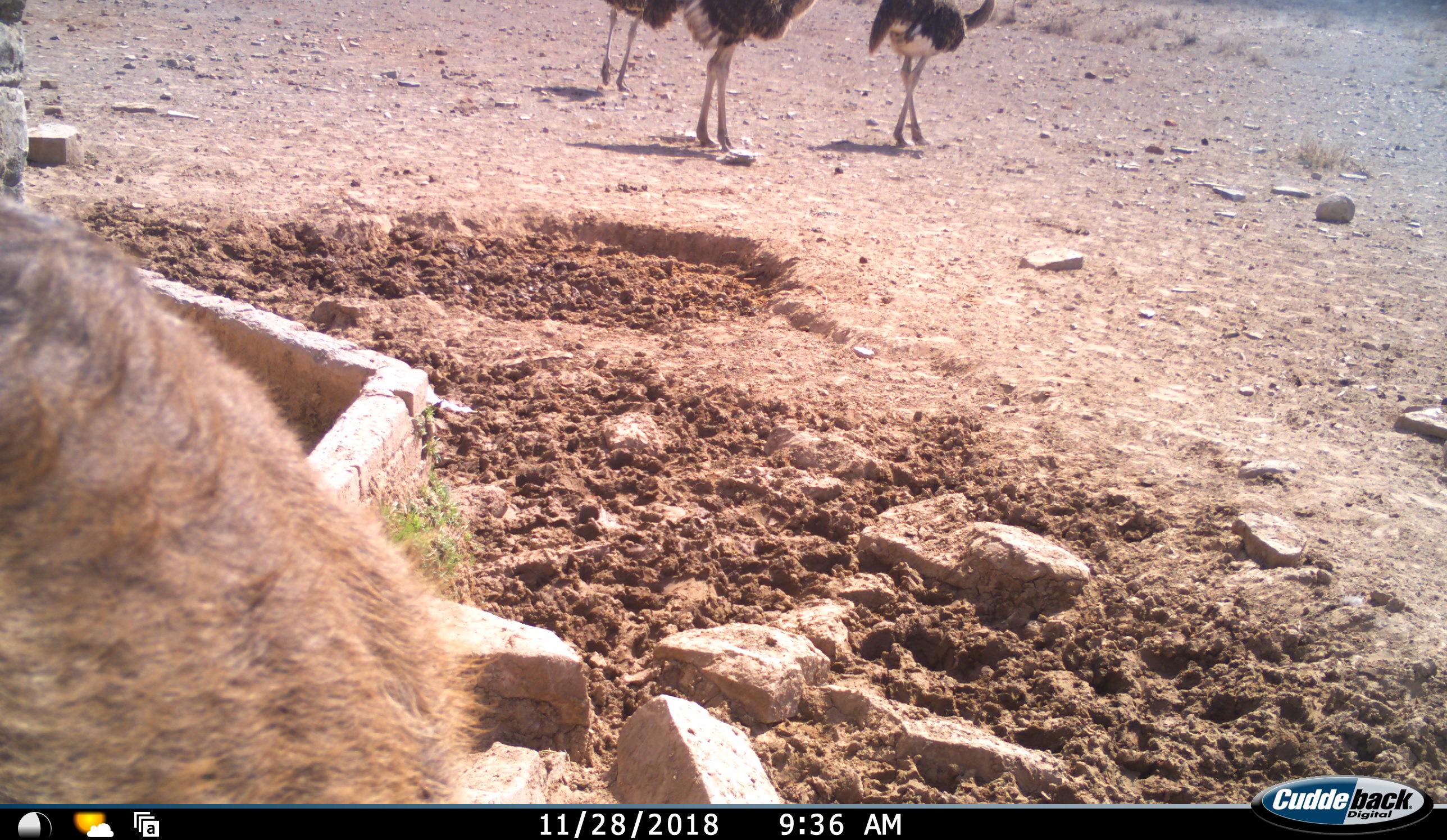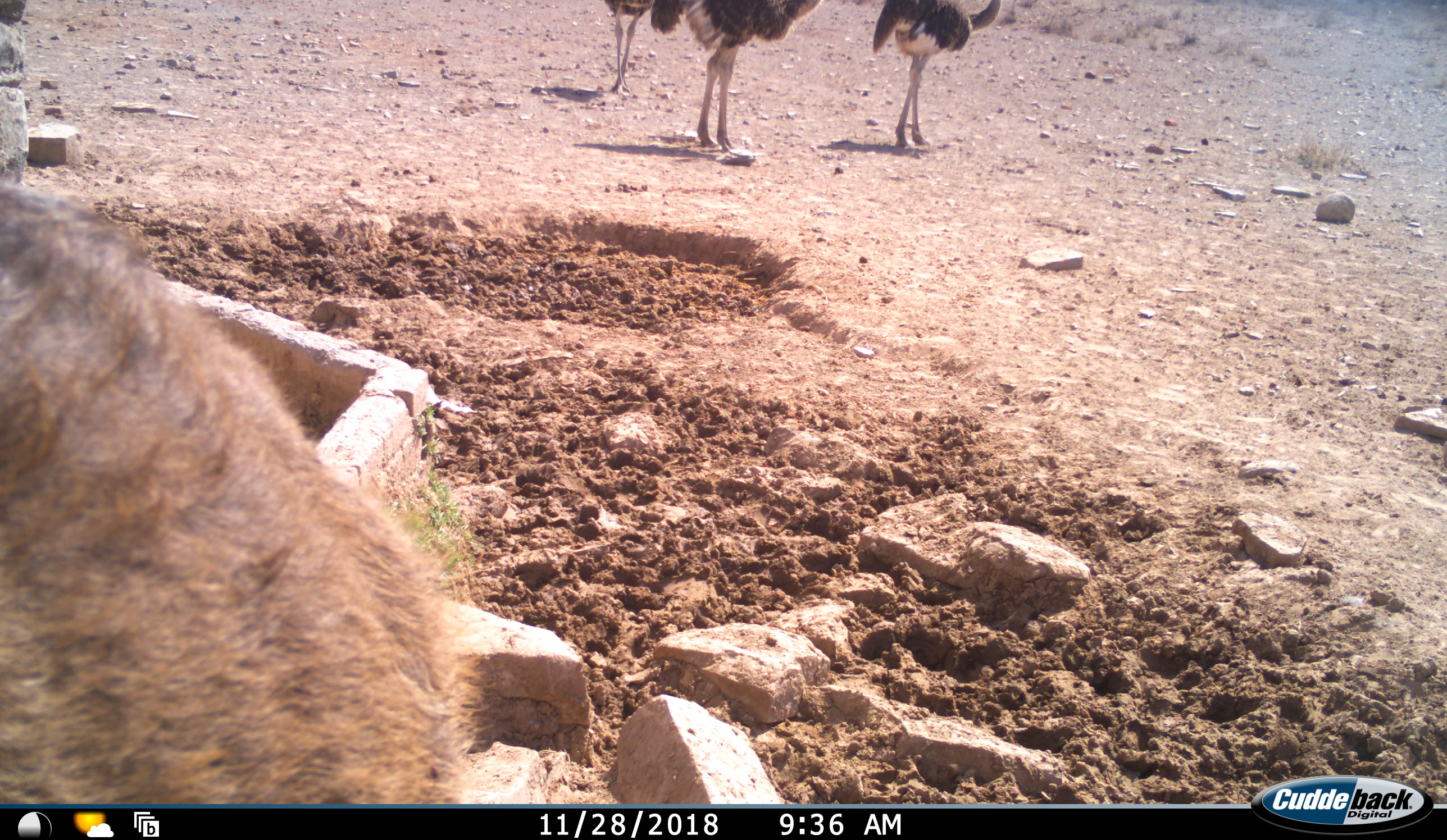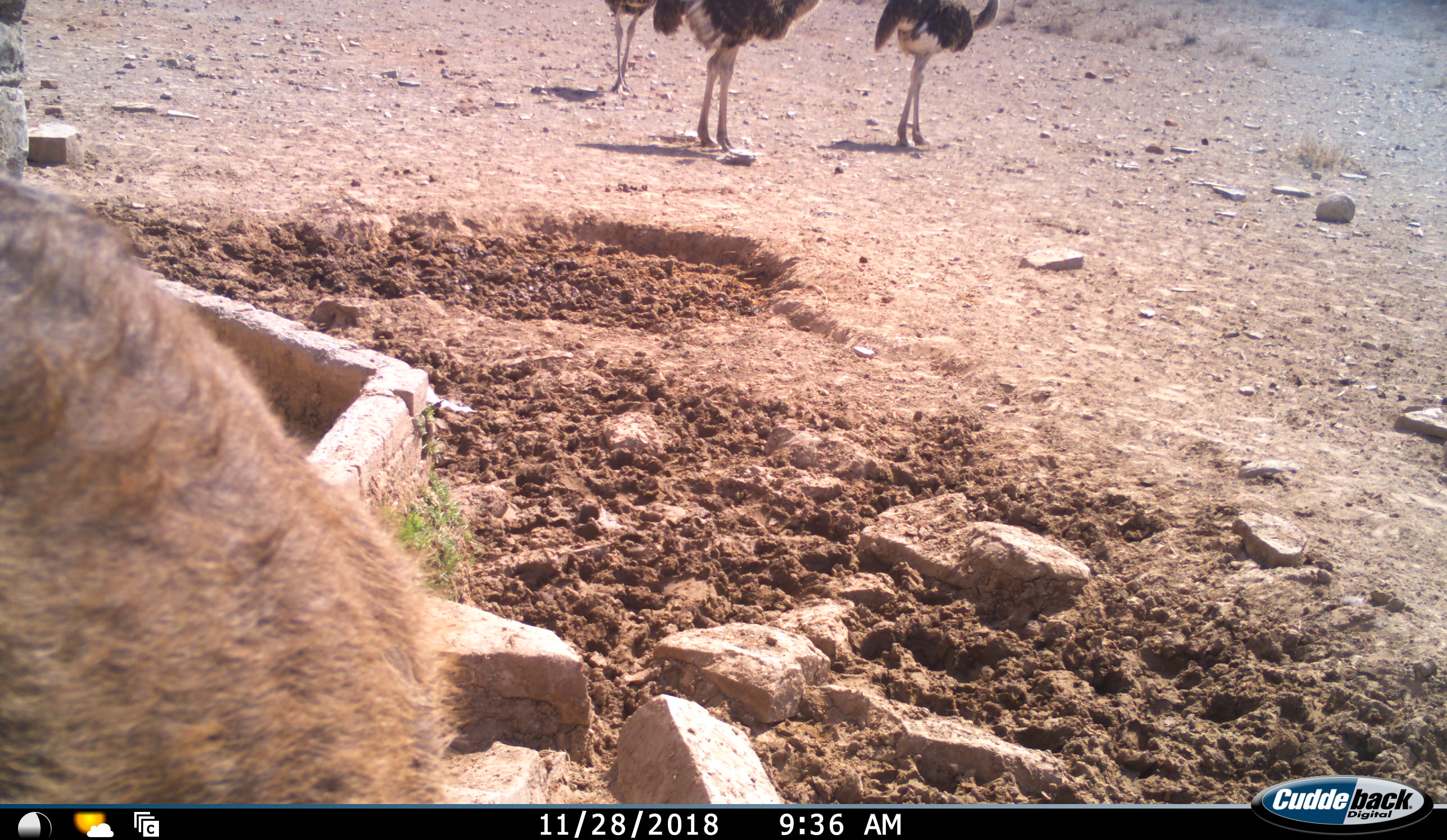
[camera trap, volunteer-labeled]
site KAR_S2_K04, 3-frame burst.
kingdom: Animalia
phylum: Chordata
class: Mammalia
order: Primates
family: Cercopithecidae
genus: Papio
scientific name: Papio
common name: baboon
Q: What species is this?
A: Baboon (Papio).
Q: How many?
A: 1.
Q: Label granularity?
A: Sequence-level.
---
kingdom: Animalia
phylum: Chordata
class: Aves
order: Struthioniformes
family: Struthionidae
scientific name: Struthionidae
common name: ostrich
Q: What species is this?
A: Ostrich (Struthionidae).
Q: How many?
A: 3.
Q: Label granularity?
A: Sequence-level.